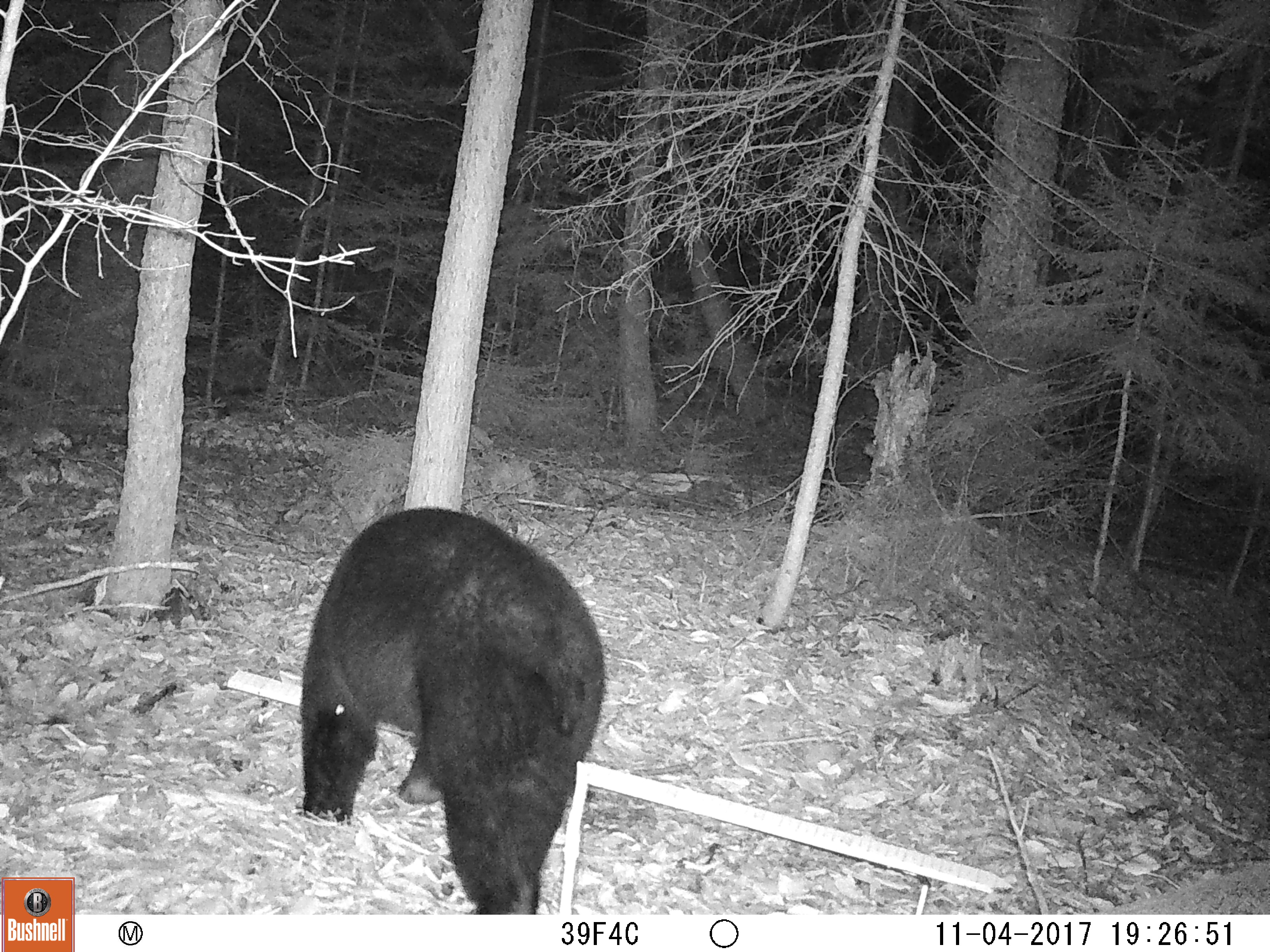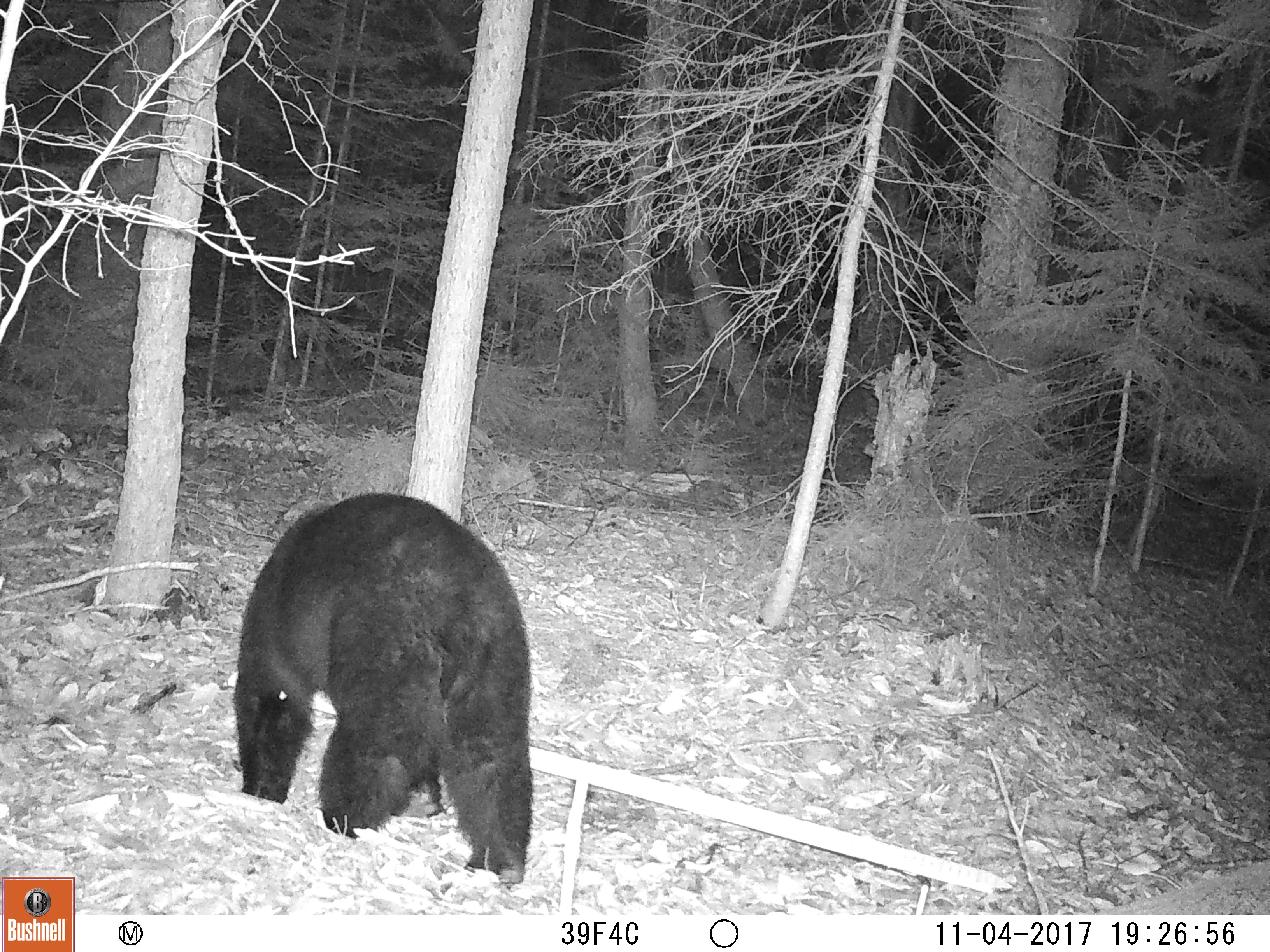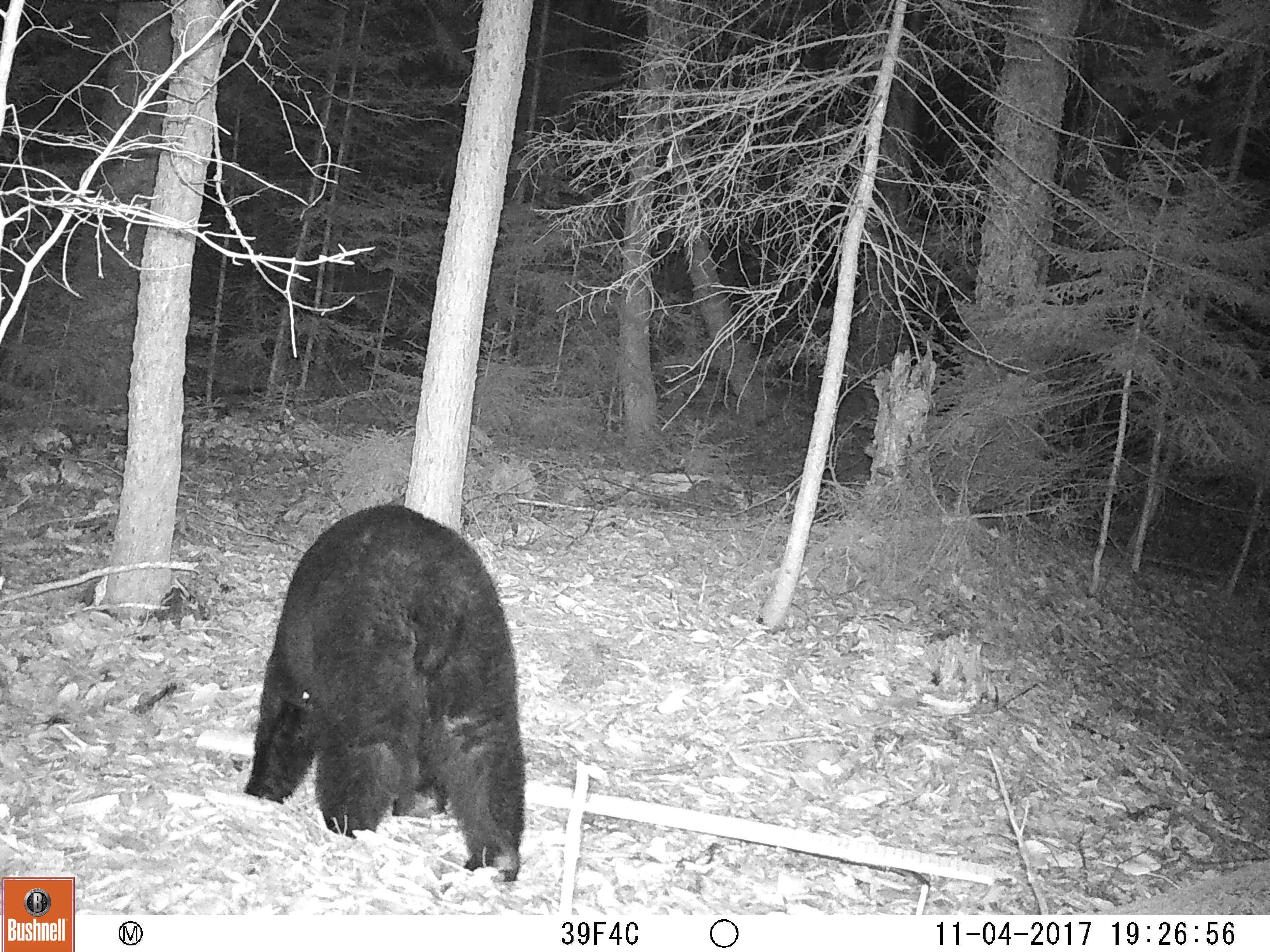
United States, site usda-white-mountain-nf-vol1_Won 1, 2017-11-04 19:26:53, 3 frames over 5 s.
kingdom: Animalia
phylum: Chordata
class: Mammalia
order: Carnivora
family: Ursidae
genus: Ursus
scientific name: Ursus americanus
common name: black bear